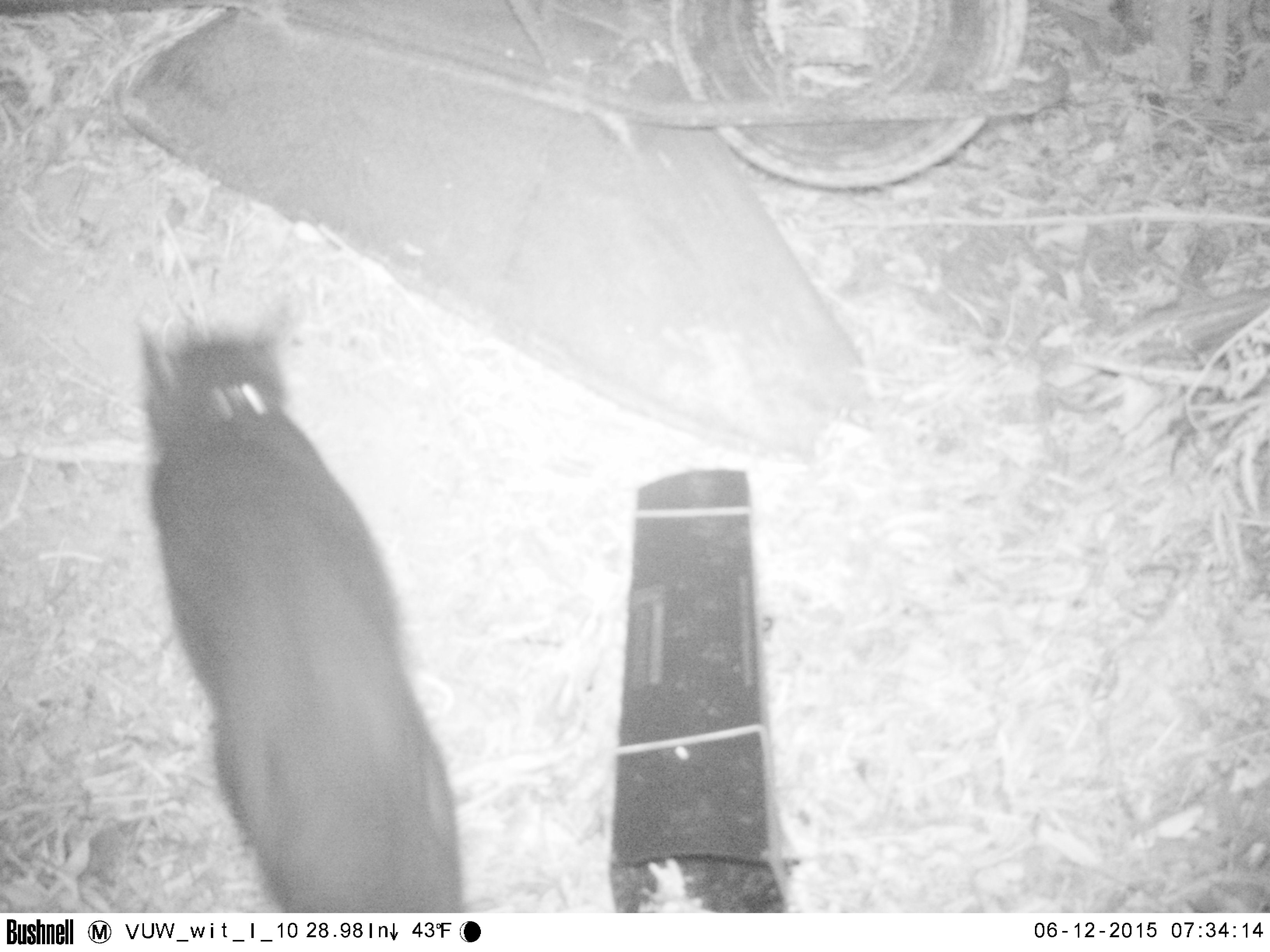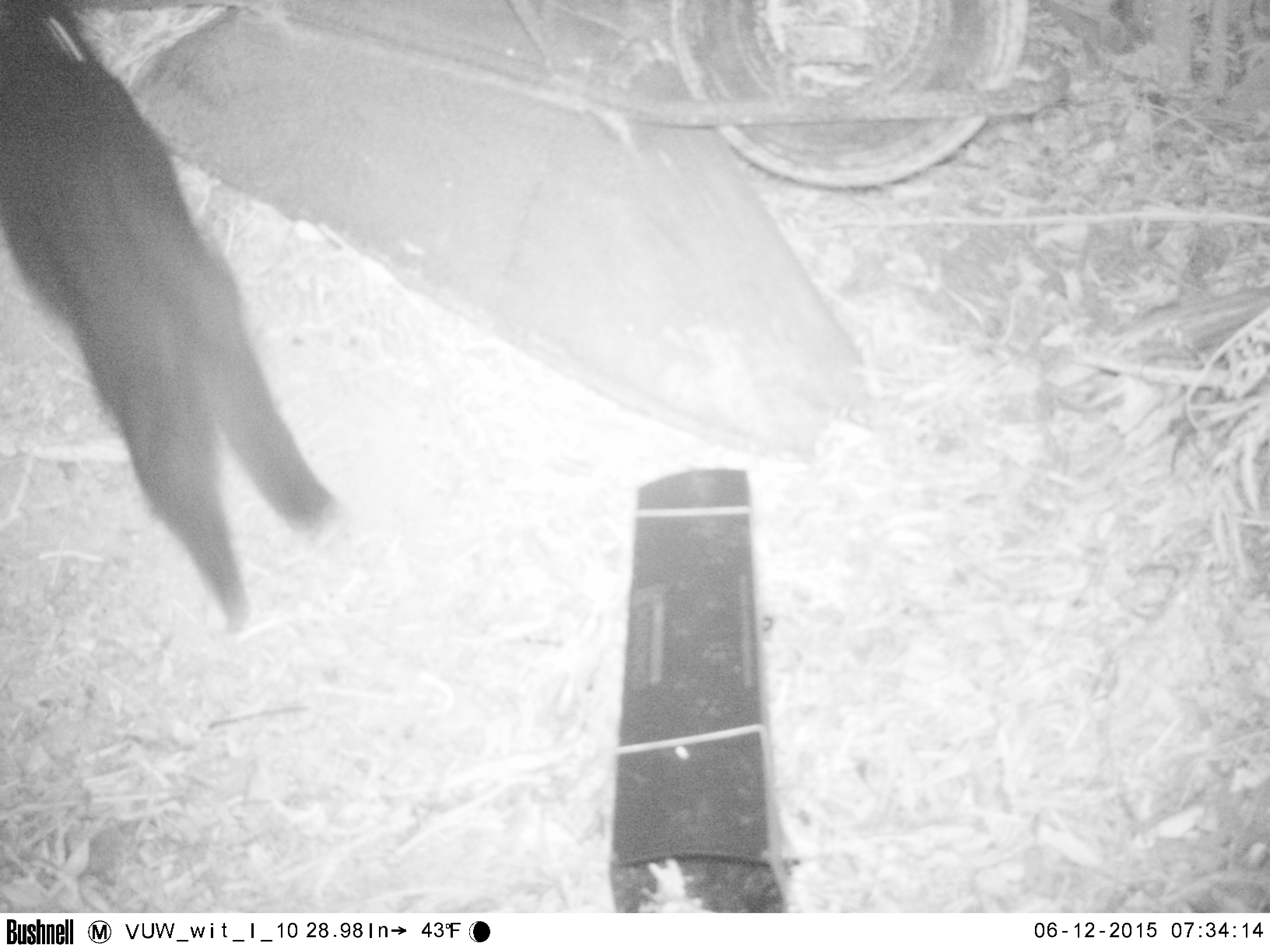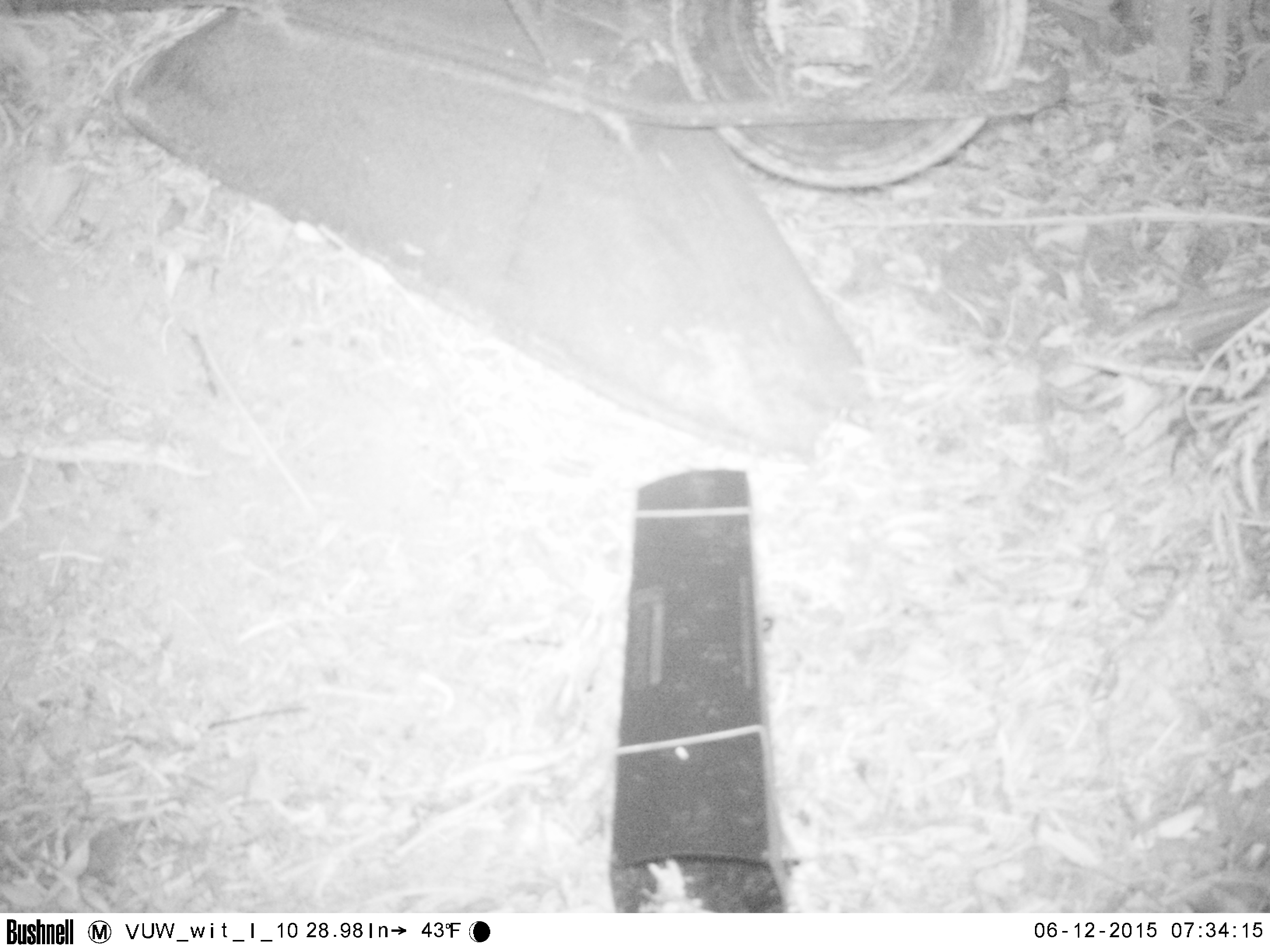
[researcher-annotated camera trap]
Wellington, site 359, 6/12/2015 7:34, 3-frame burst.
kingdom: Animalia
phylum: Chordata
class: Mammalia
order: Carnivora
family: Felidae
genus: Felis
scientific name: Felis catus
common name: cat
Cat (Felis catus).